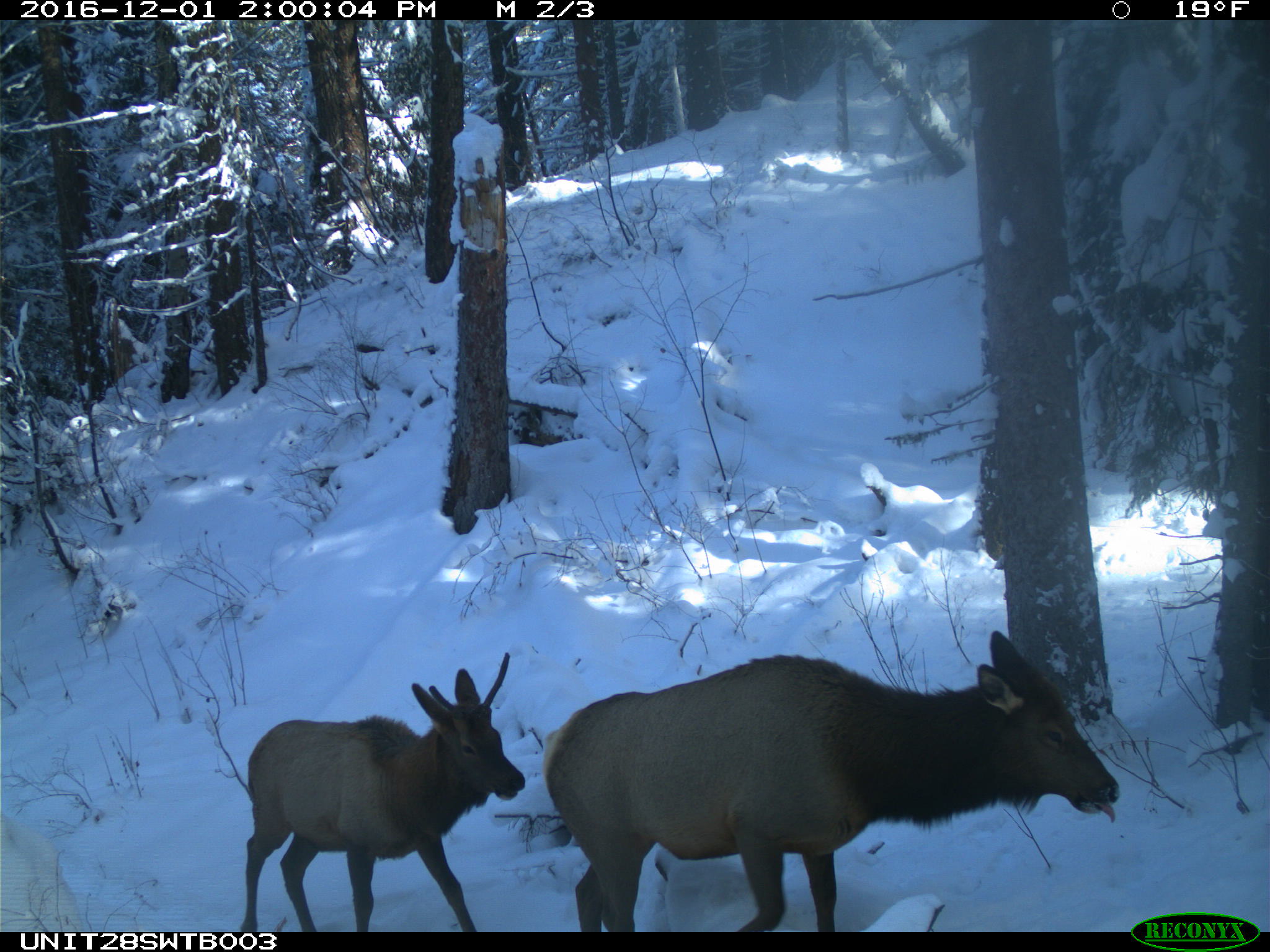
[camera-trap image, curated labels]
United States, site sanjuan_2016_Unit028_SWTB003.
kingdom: Animalia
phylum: Chordata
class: Mammalia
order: Artiodactyla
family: Cervidae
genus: Cervus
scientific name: Cervus elaphus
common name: red deer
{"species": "Cervus elaphus (red deer)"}